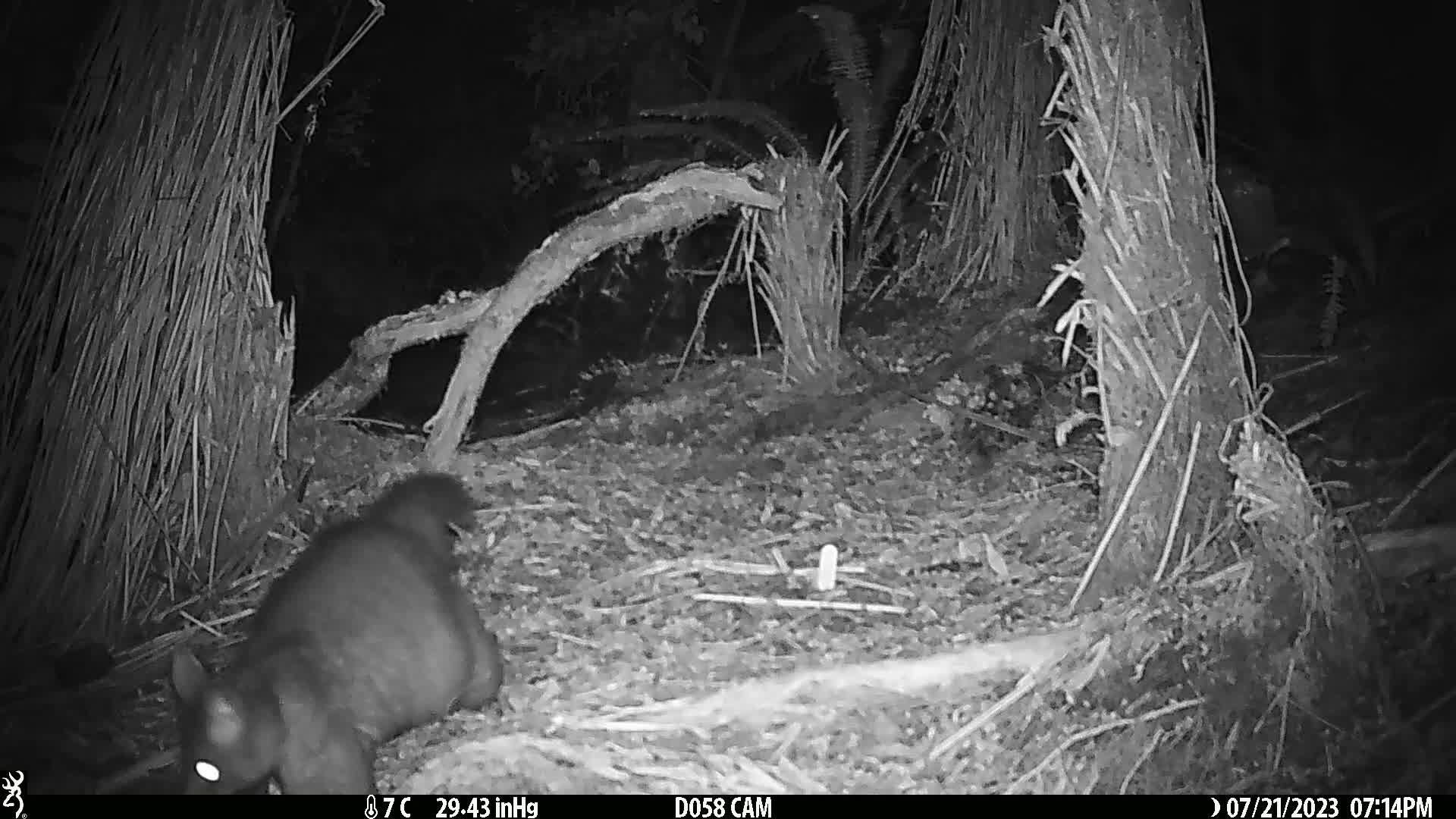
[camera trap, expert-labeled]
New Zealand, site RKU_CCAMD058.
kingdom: Animalia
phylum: Chordata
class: Mammalia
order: Diprotodontia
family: Phalangeridae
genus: Trichosurus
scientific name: Trichosurus vulpecula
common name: common brushtail possum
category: possum